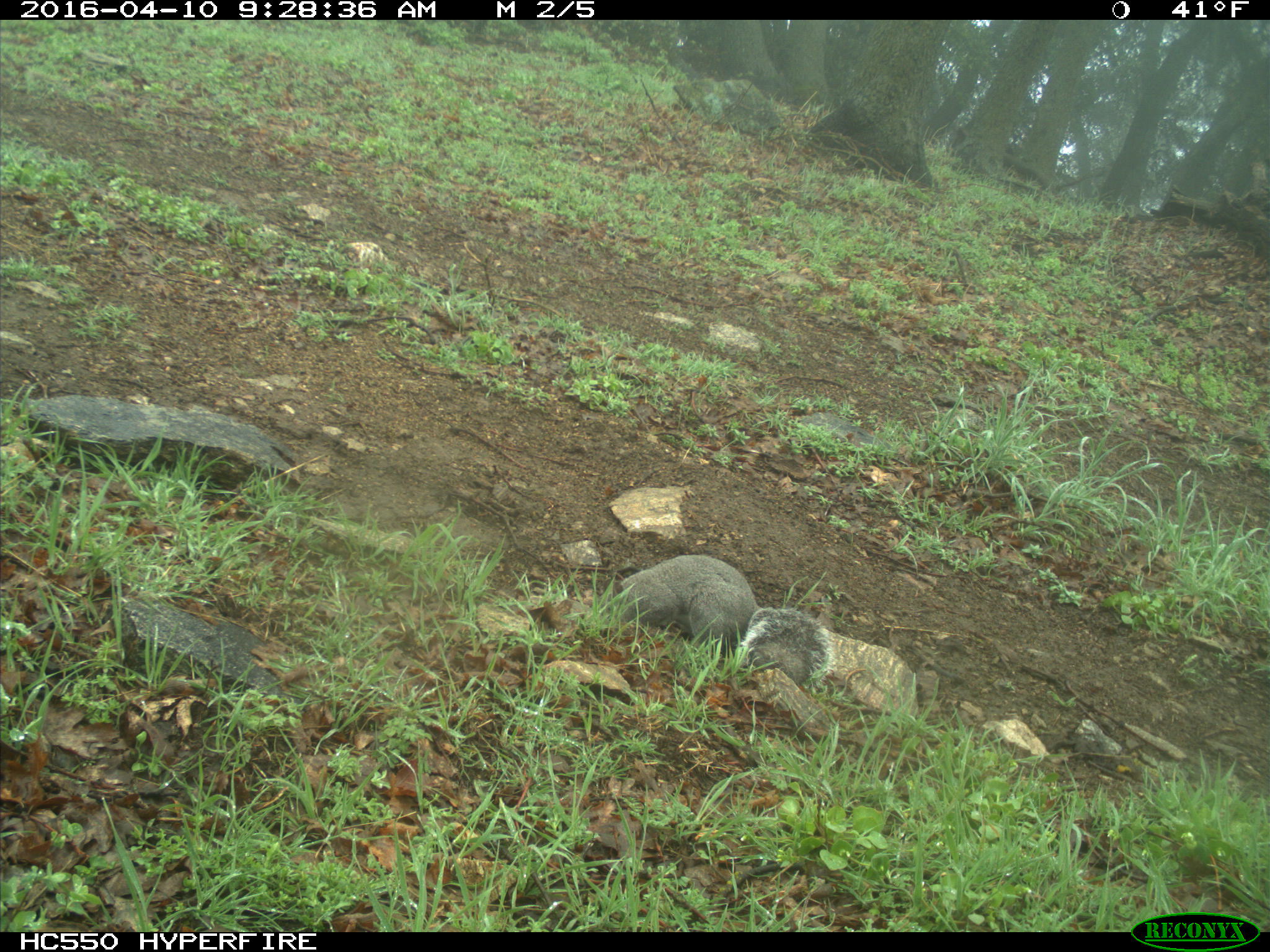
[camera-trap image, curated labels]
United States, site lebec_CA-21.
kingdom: Animalia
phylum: Chordata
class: Mammalia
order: Rodentia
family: Sciuridae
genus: Sciurus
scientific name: Sciurus carolinensis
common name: eastern gray squirrel